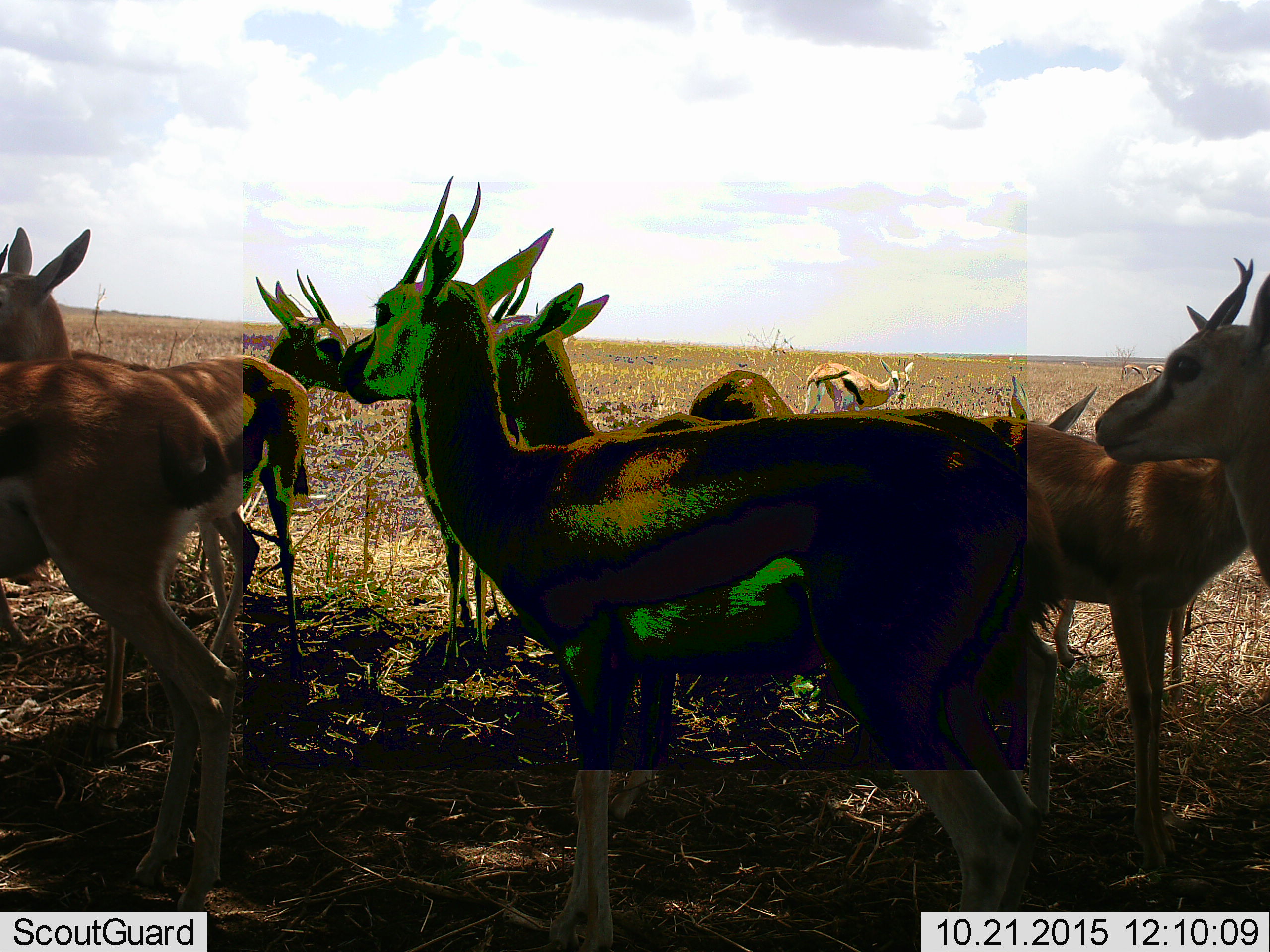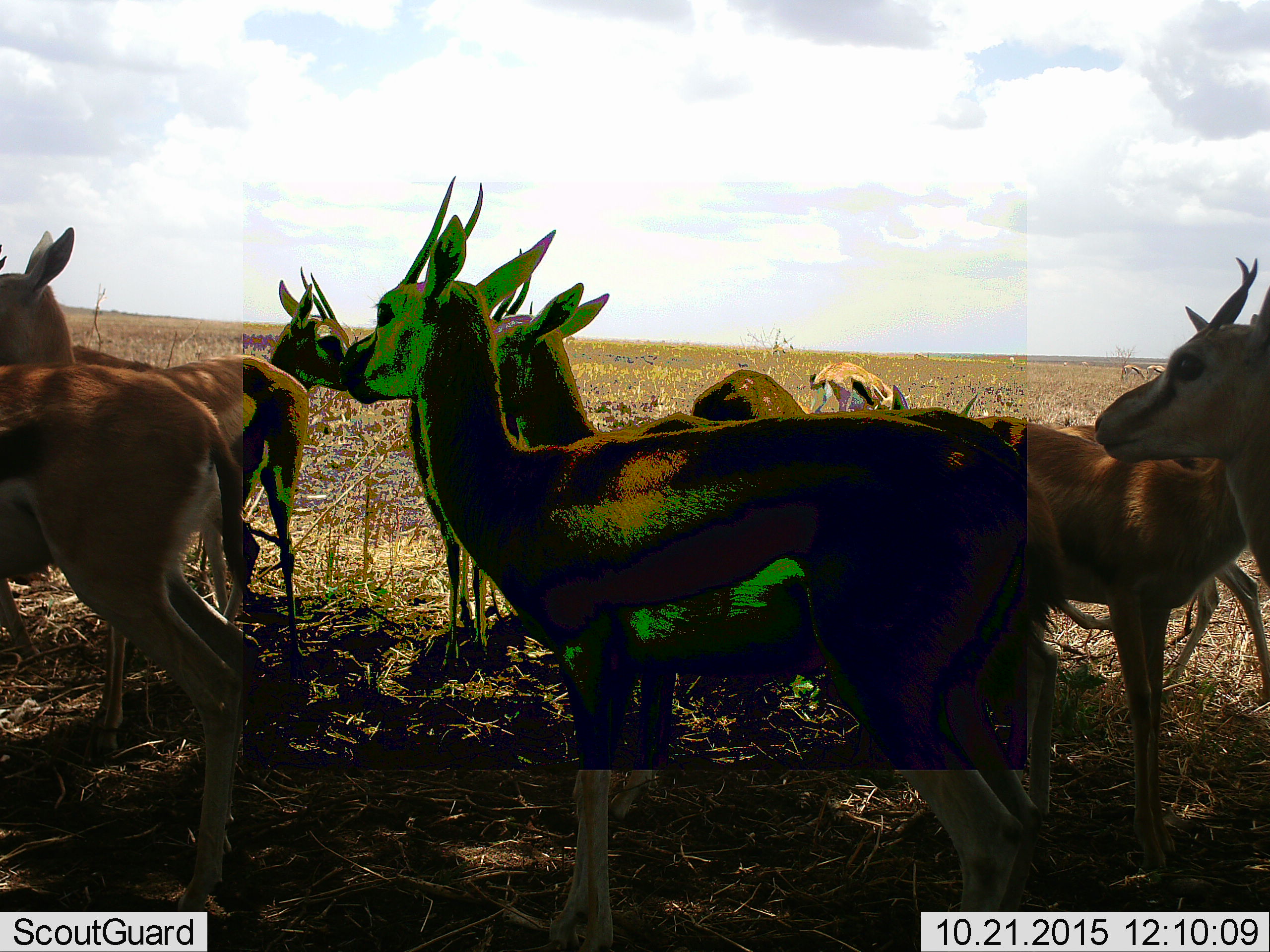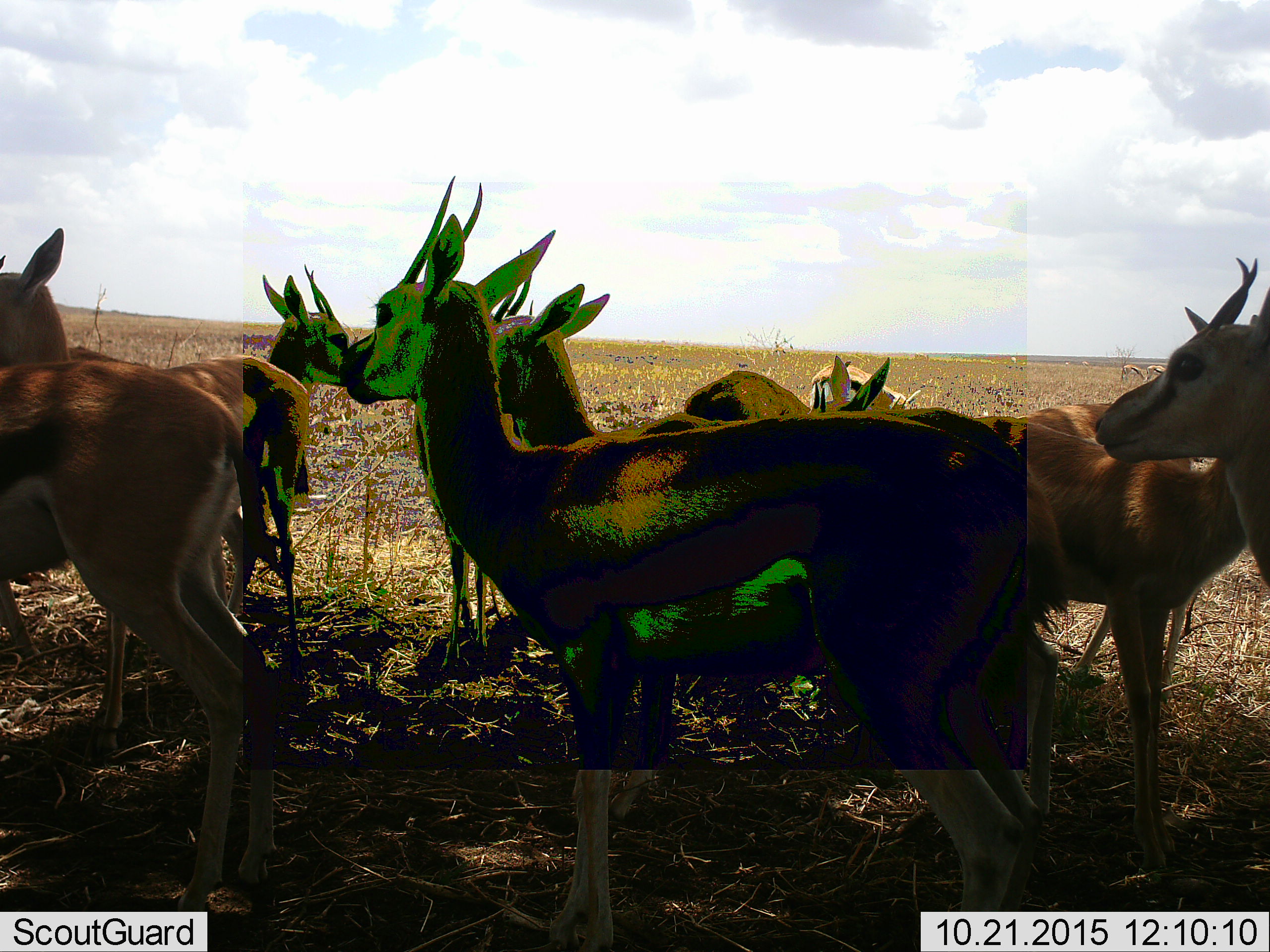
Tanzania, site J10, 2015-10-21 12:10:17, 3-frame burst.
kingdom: Animalia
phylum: Chordata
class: Mammalia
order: Artiodactyla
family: Bovidae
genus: Eudorcas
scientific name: Eudorcas thomsonii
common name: thomson's gazelle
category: gazellethomsons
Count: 11-50.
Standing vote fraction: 100%.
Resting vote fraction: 0%.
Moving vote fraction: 62%.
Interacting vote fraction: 25%.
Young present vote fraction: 12%.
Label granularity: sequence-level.